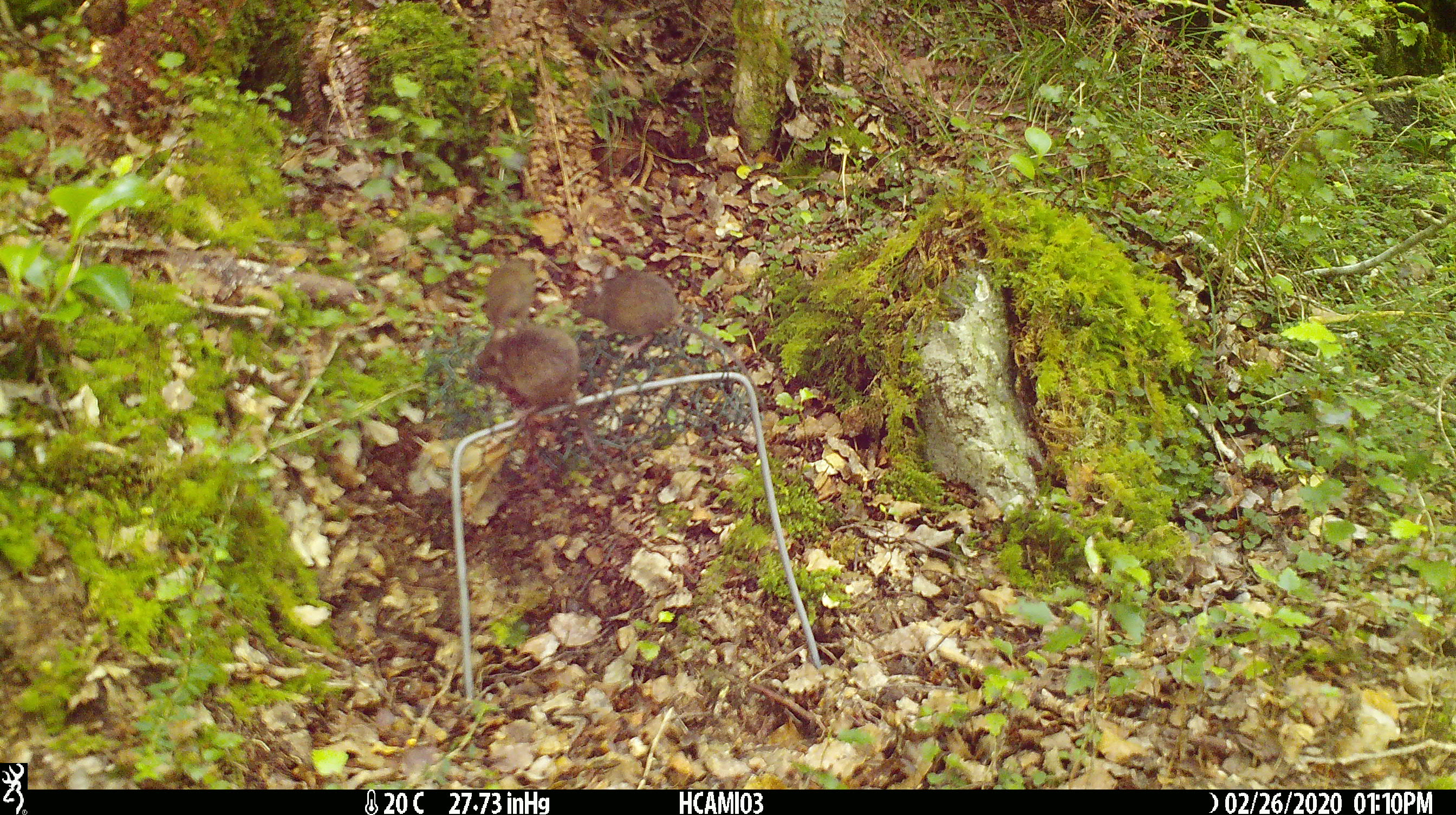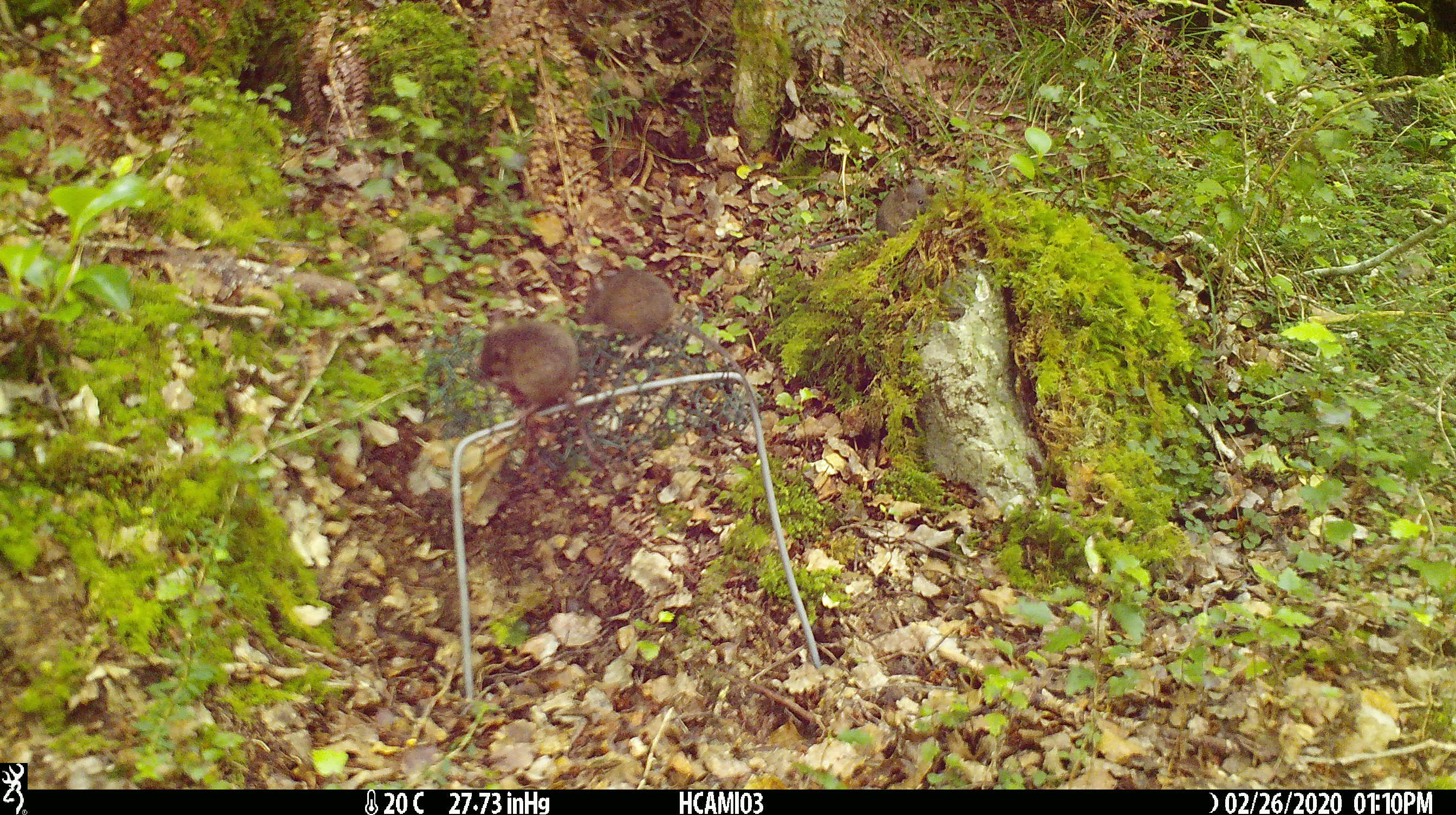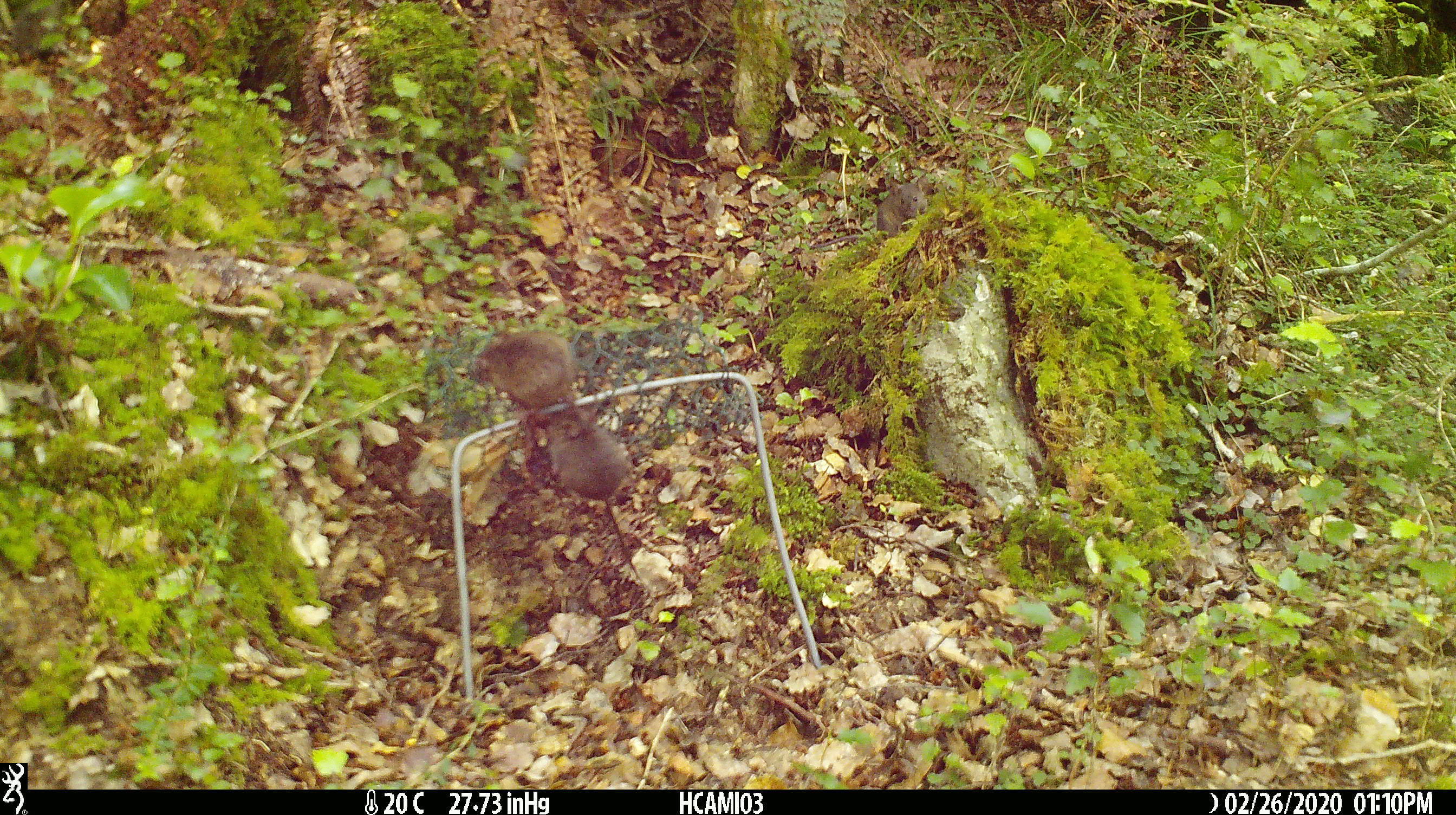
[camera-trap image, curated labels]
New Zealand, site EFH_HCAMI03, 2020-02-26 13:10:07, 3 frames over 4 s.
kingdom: Animalia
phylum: Chordata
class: Mammalia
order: Rodentia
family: Muridae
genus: Mus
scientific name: Mus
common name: mouse